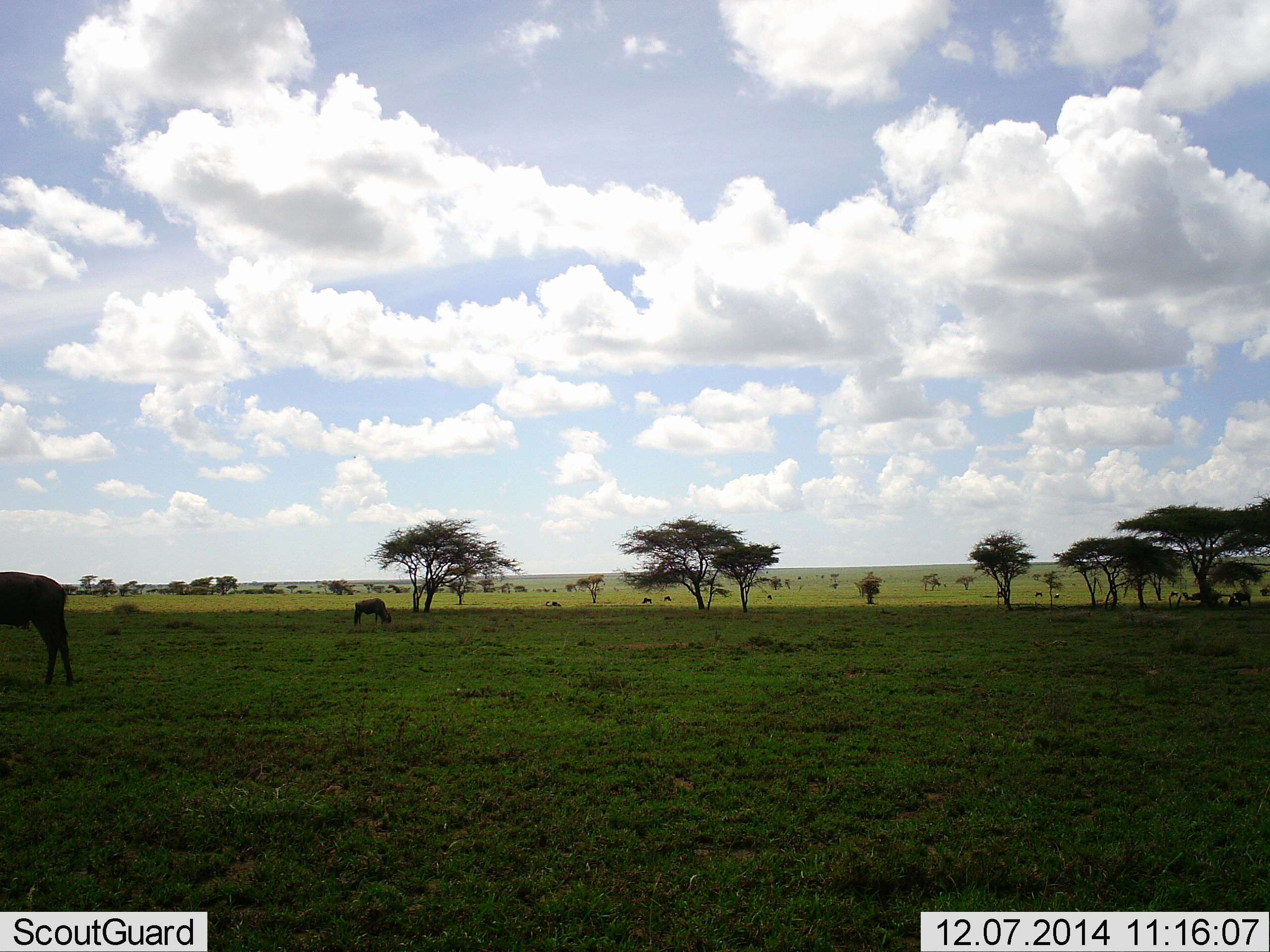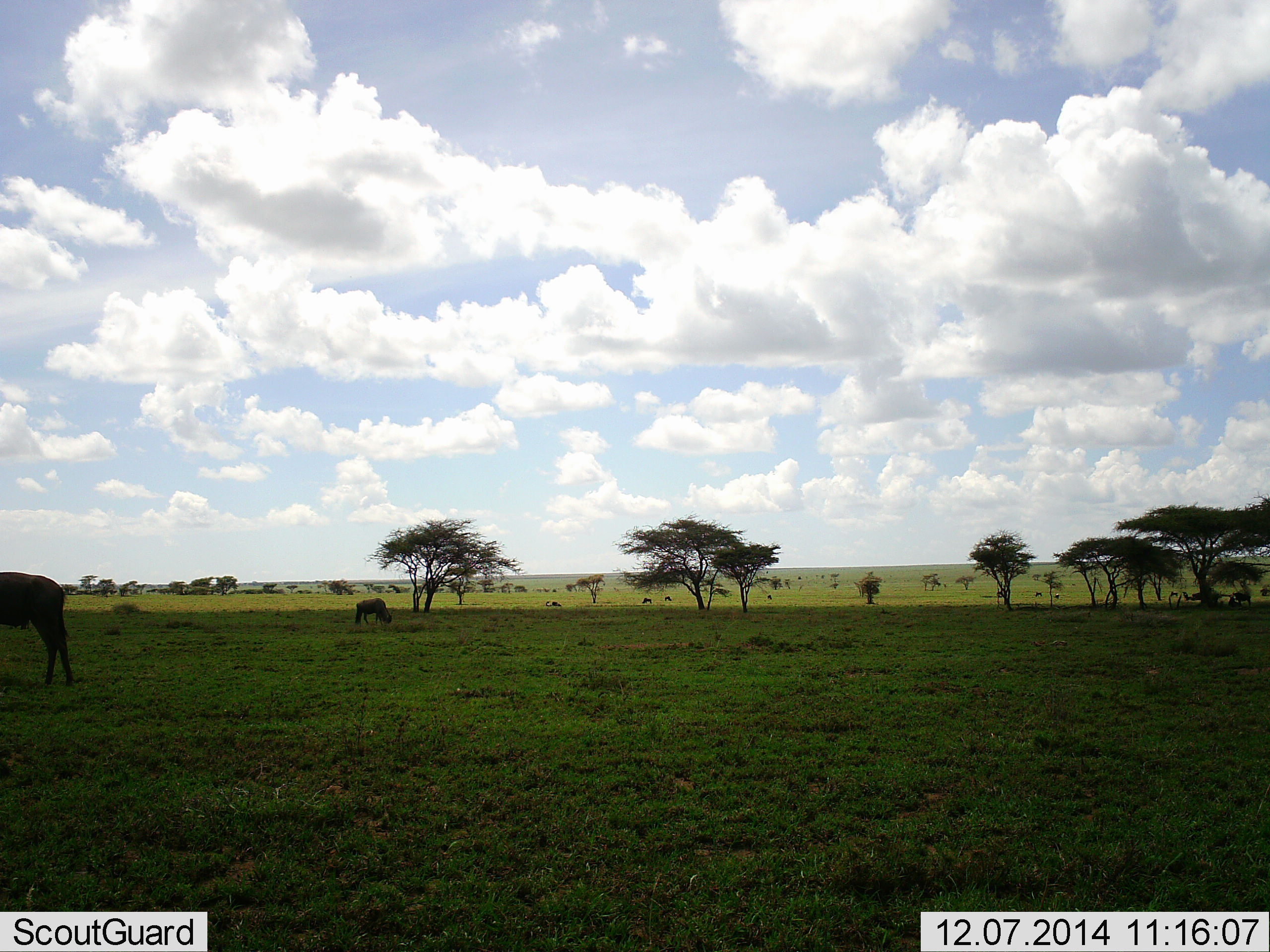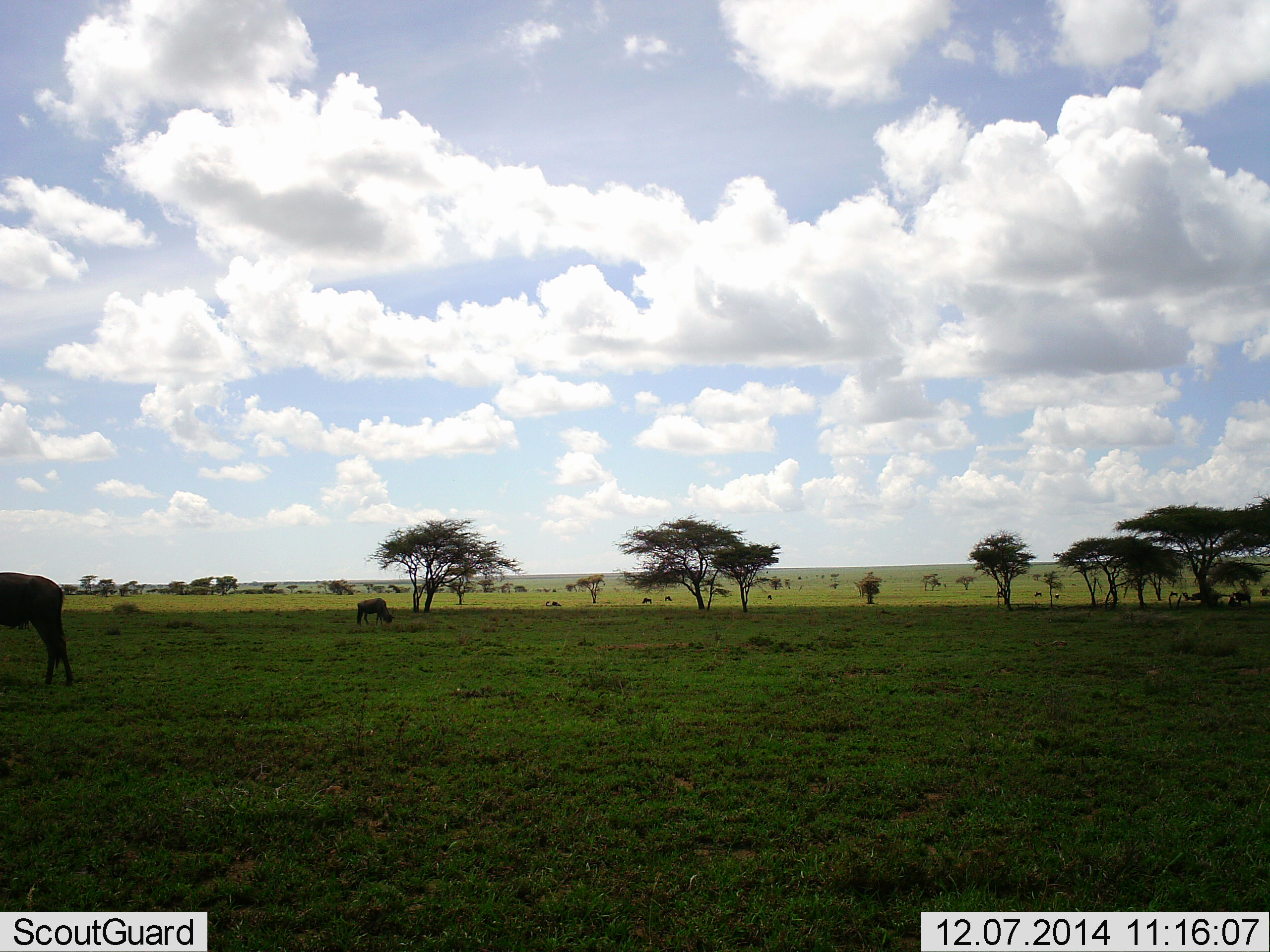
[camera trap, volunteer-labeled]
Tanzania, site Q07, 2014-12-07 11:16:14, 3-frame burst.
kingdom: Animalia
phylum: Chordata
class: Mammalia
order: Artiodactyla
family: Bovidae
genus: Connochaetes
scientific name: Connochaetes taurinus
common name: blue wildebeest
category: wildebeest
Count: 4.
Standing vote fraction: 40%.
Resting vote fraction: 10%.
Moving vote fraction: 10%.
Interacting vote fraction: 0%.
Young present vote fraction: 0%.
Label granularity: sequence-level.